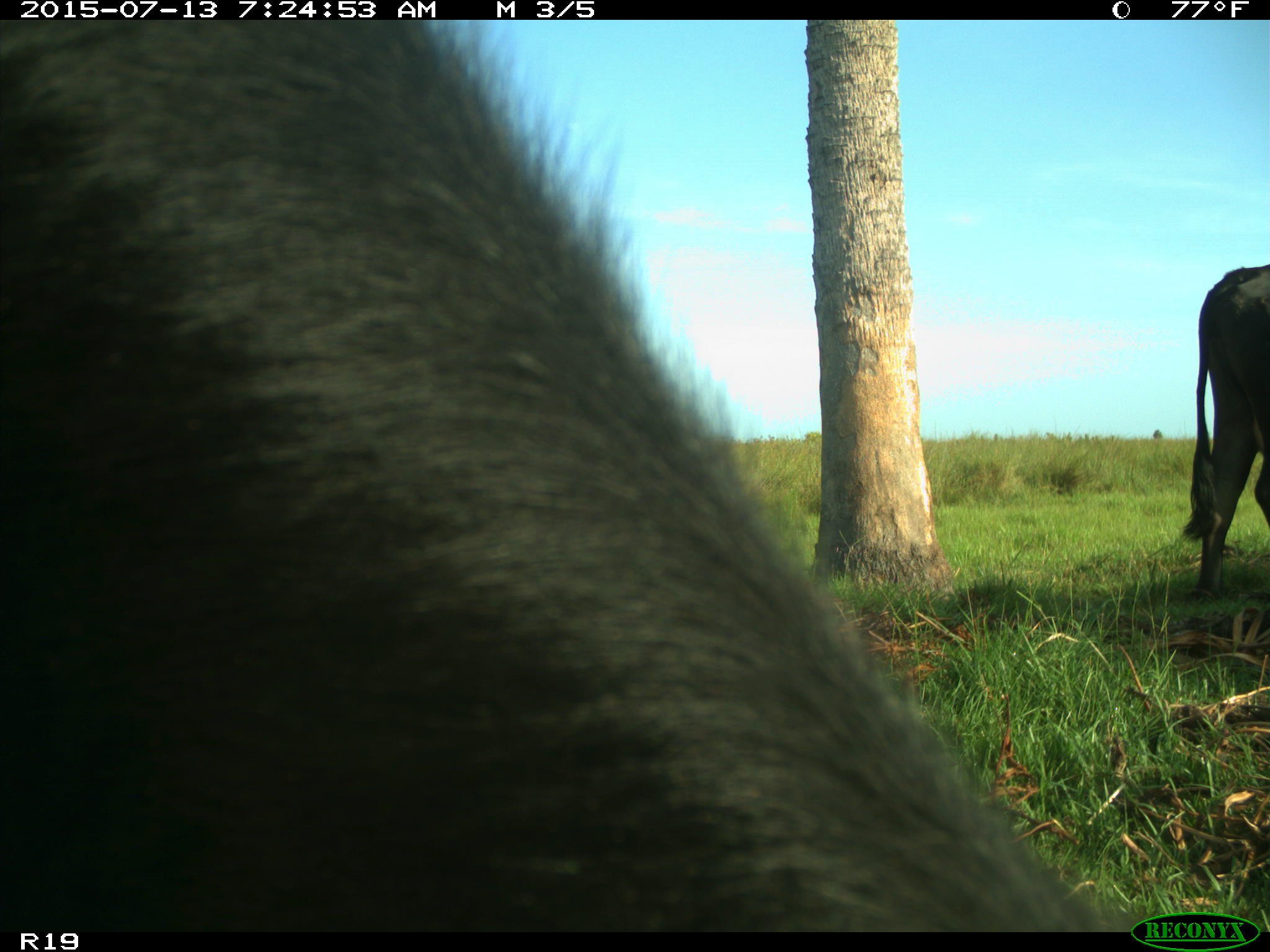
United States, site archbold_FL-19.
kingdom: Animalia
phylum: Chordata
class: Mammalia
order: Artiodactyla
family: Bovidae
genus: Bos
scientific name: Bos taurus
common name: domestic cow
Bos taurus (domestic cow).